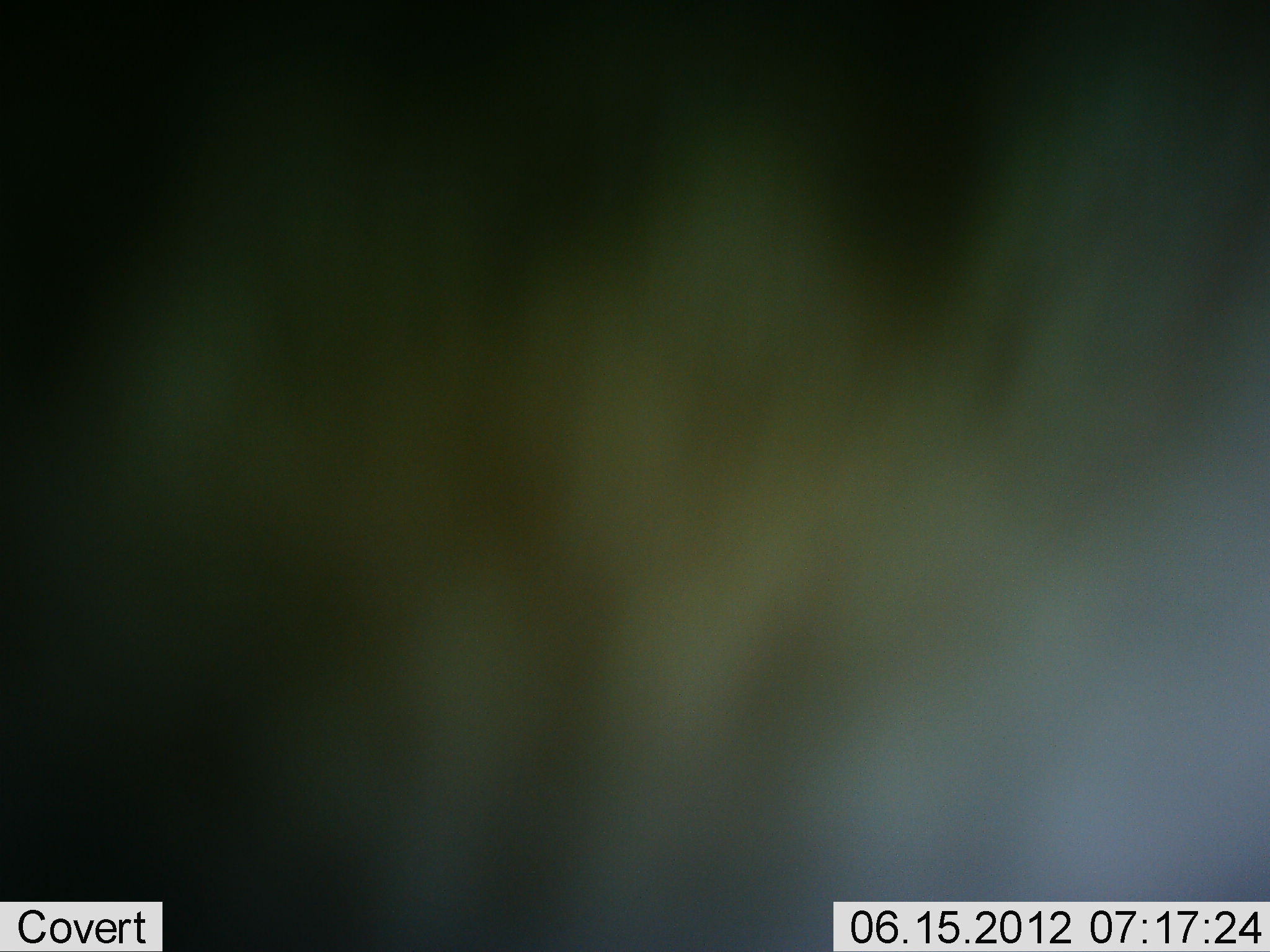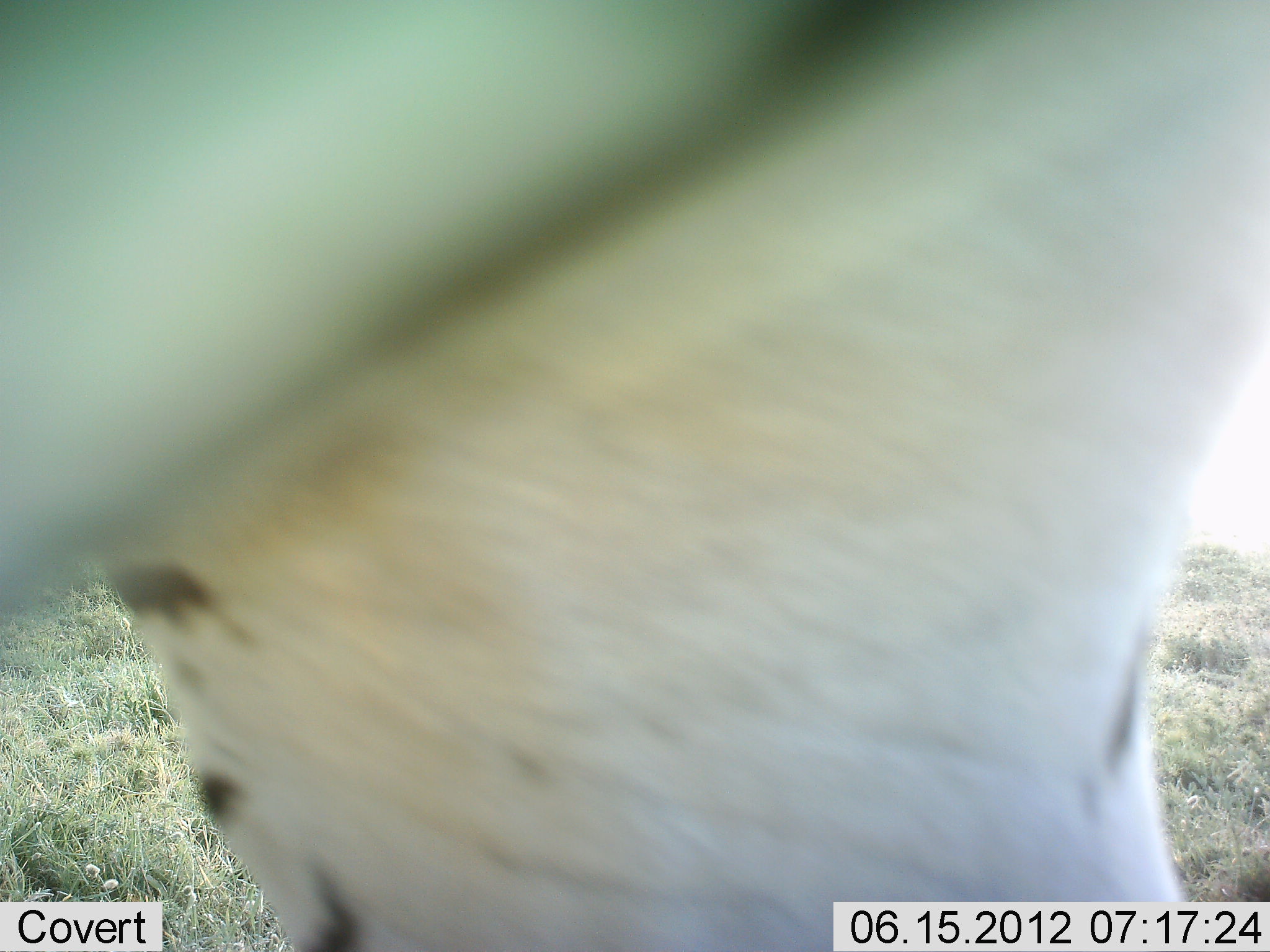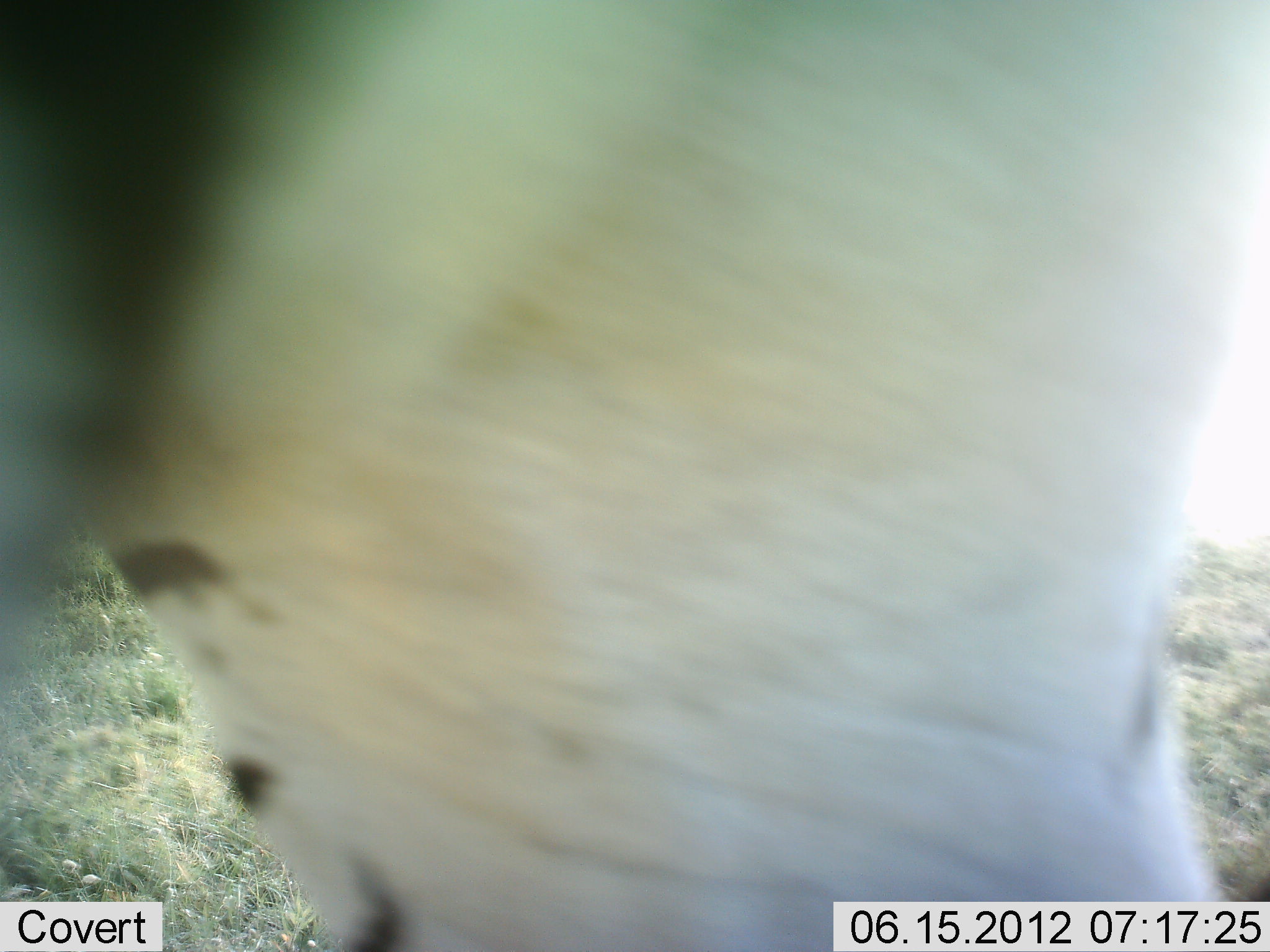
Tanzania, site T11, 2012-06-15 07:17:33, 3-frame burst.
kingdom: Animalia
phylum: Chordata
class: Mammalia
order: Perissodactyla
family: Equidae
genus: Equus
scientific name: Equus quagga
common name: plains zebra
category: zebra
Zebra (plains zebra) (Equus quagga), count 1. Behavior (volunteer vote fractions): standing 62%, resting 0%, moving 50%, interacting 0%. Young present (vote fraction): 0%. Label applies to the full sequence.